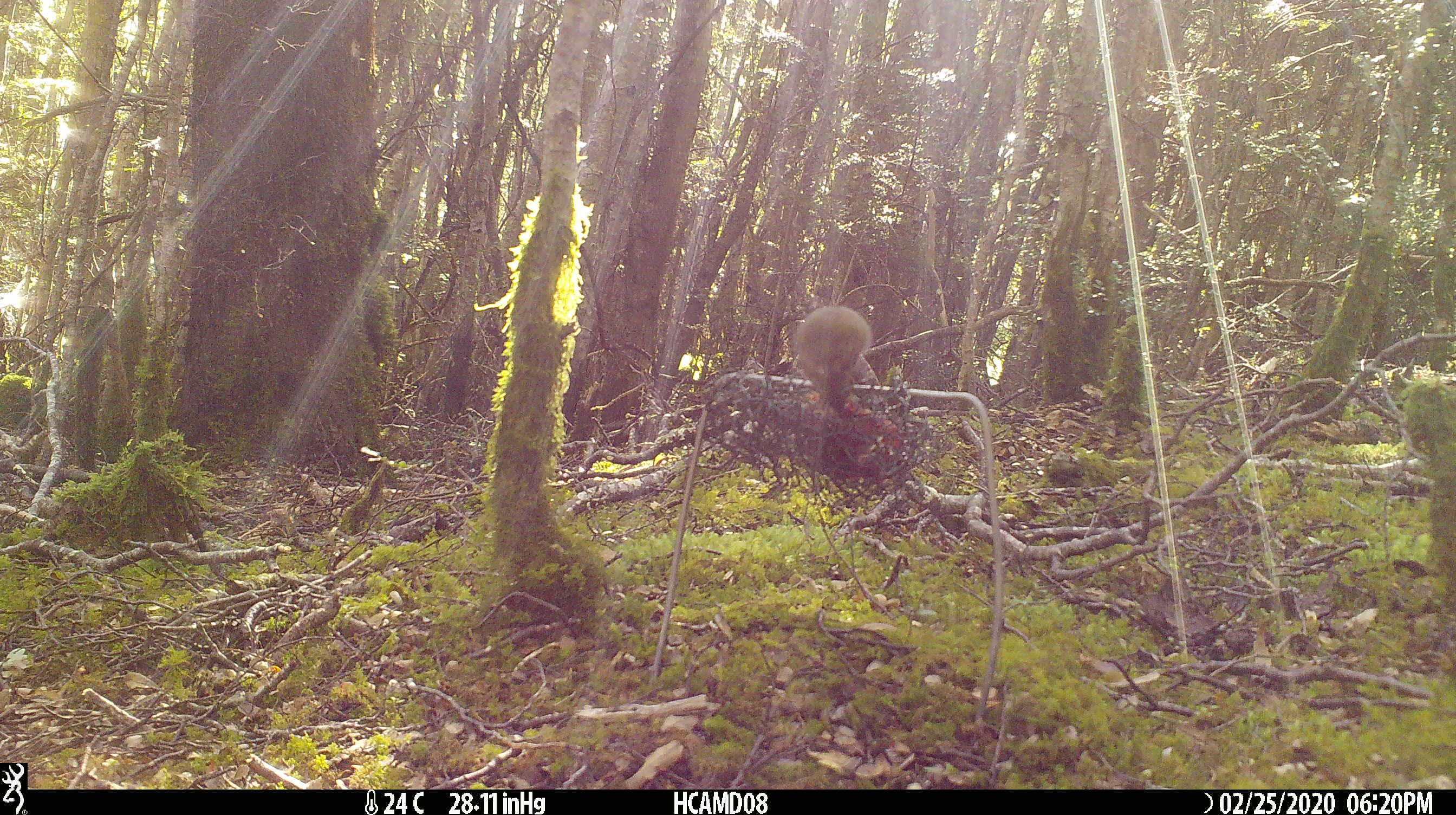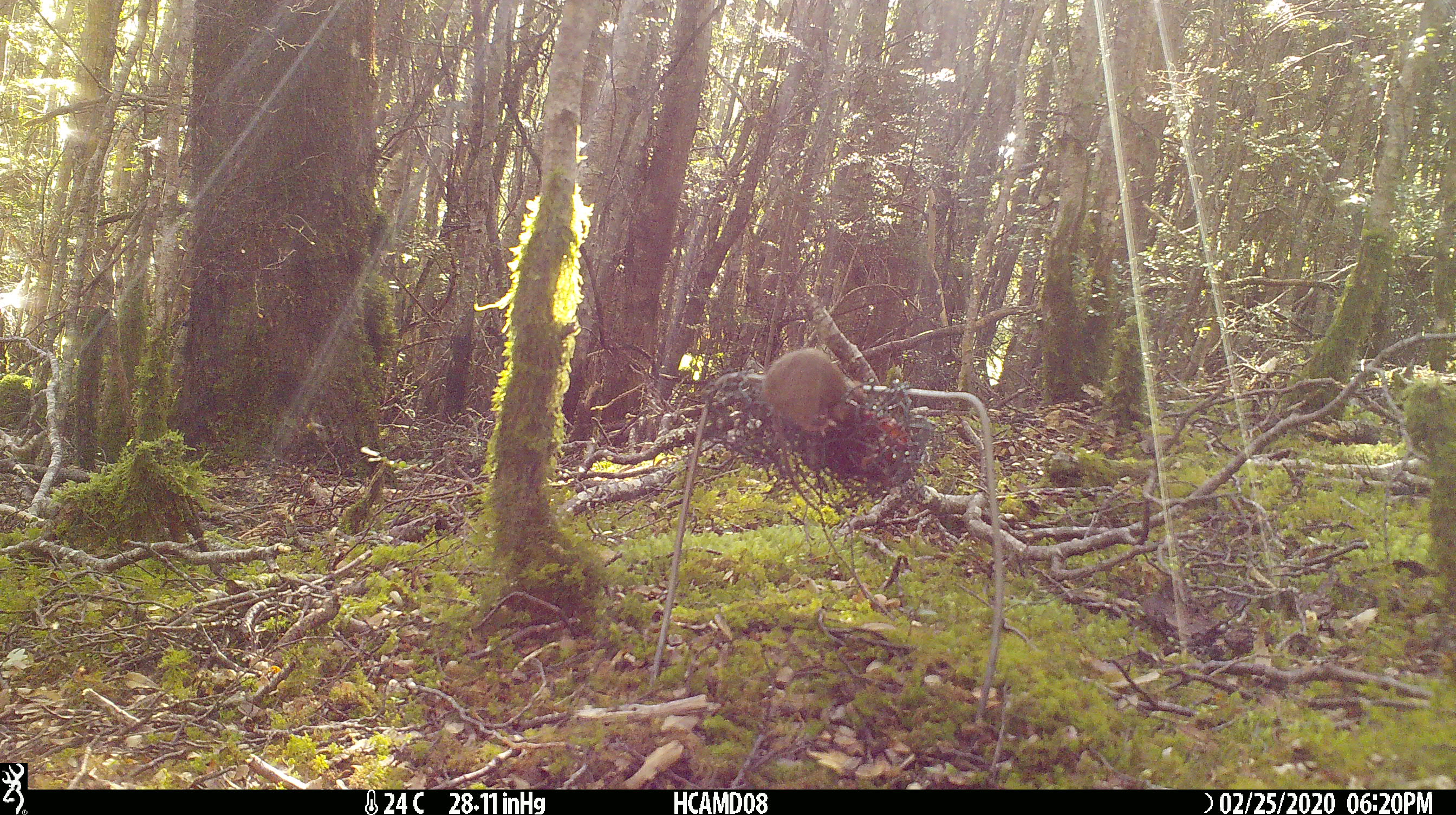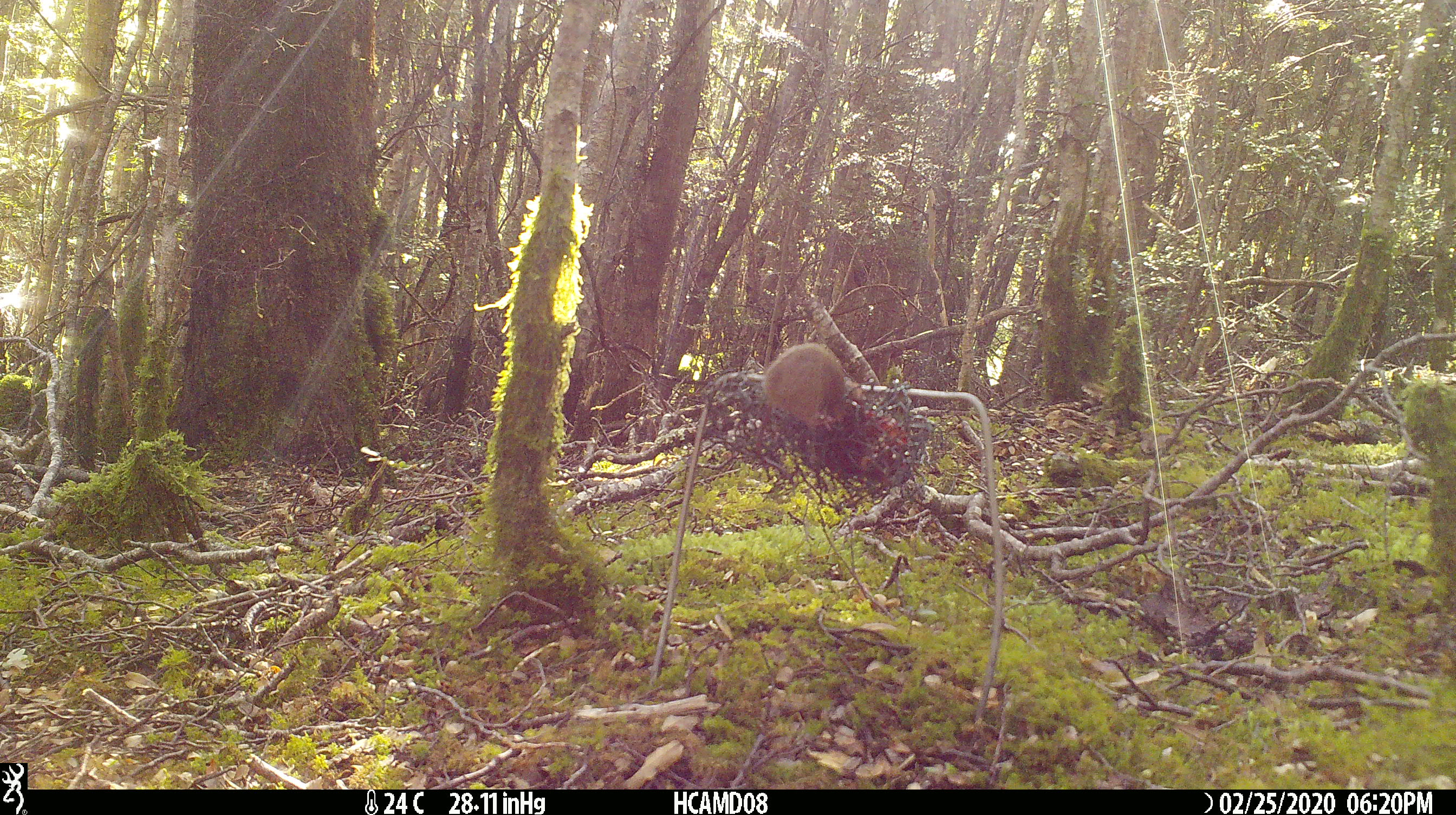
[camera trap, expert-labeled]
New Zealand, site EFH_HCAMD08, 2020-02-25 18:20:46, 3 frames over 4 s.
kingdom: Animalia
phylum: Chordata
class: Mammalia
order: Rodentia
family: Muridae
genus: Mus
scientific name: Mus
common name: mouse